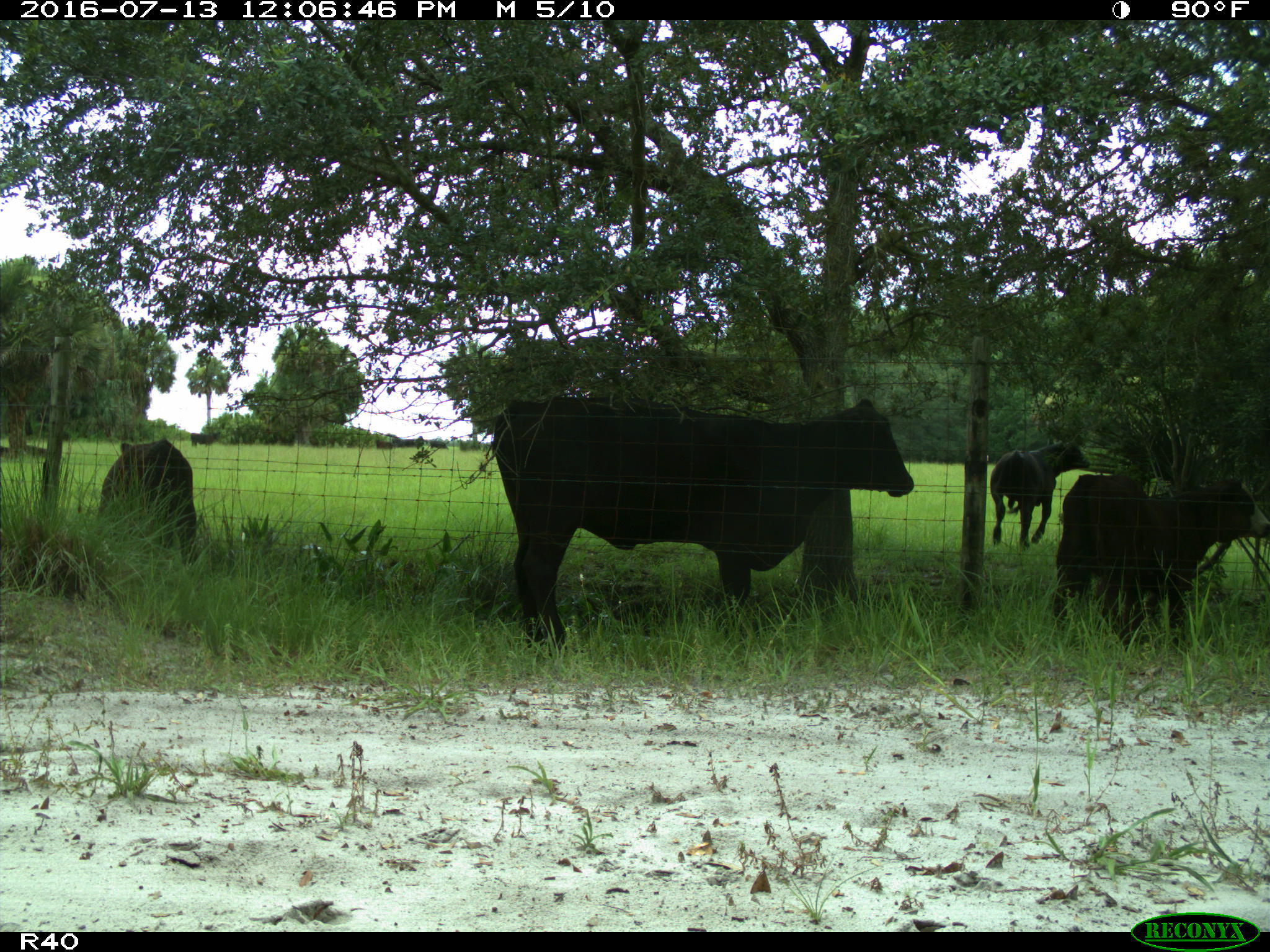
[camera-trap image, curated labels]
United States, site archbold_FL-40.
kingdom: Animalia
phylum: Chordata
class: Mammalia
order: Artiodactyla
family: Bovidae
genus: Bos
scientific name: Bos taurus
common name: domestic cow